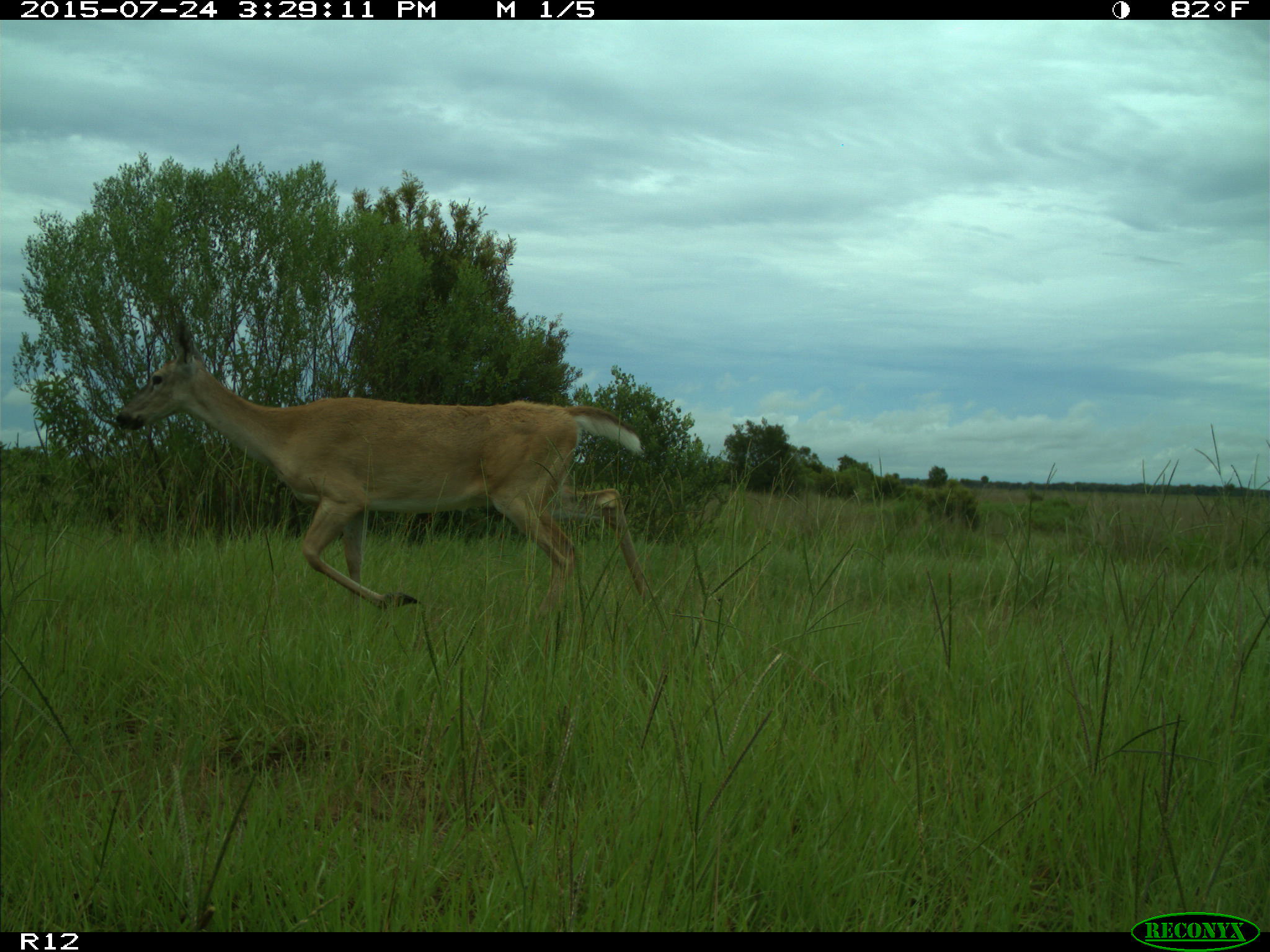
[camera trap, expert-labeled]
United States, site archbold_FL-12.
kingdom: Animalia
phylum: Chordata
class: Mammalia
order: Artiodactyla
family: Cervidae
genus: Odocoileus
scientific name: Odocoileus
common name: deer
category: unidentified deer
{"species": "unidentified deer (deer) (Odocoileus)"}